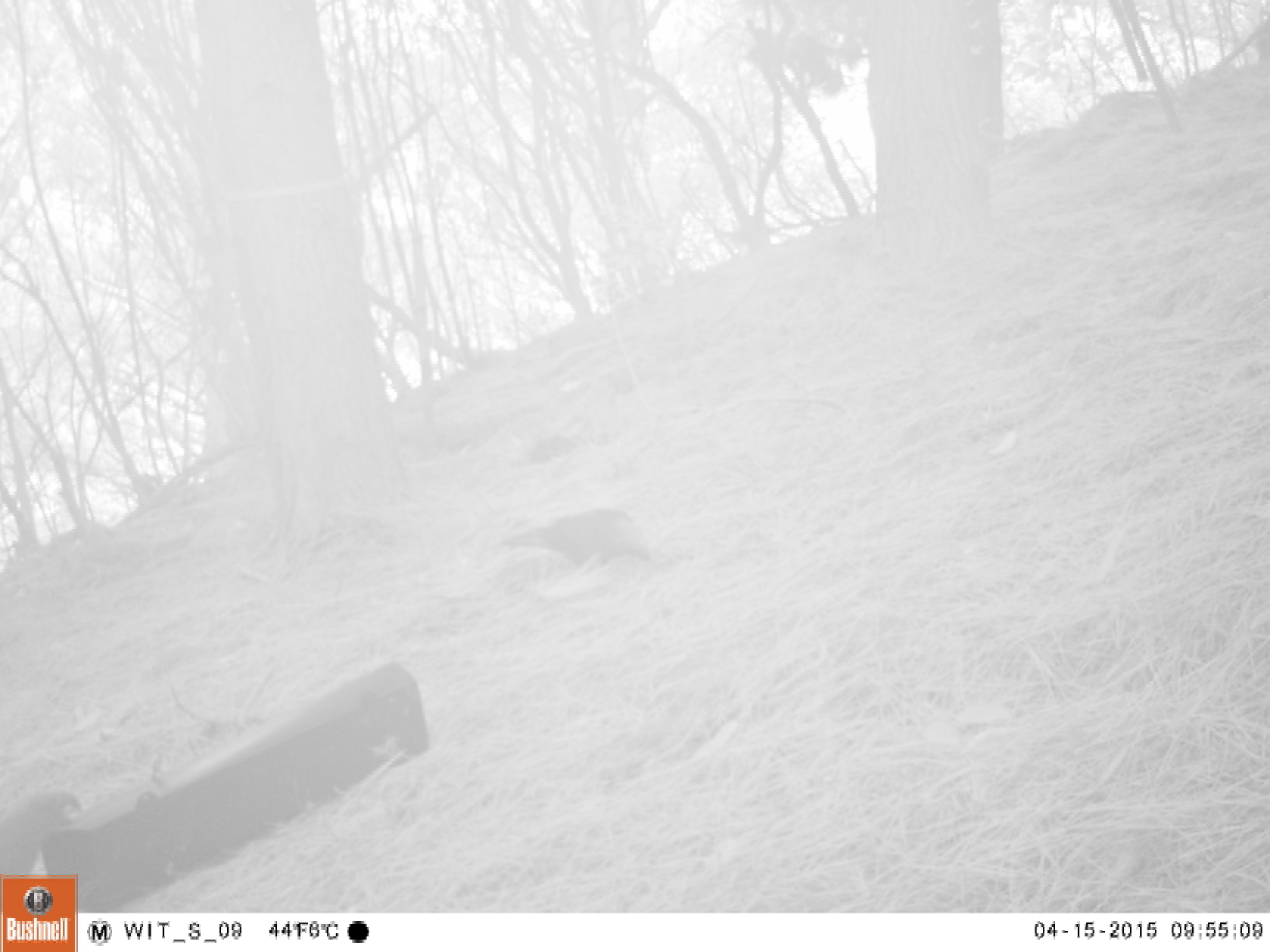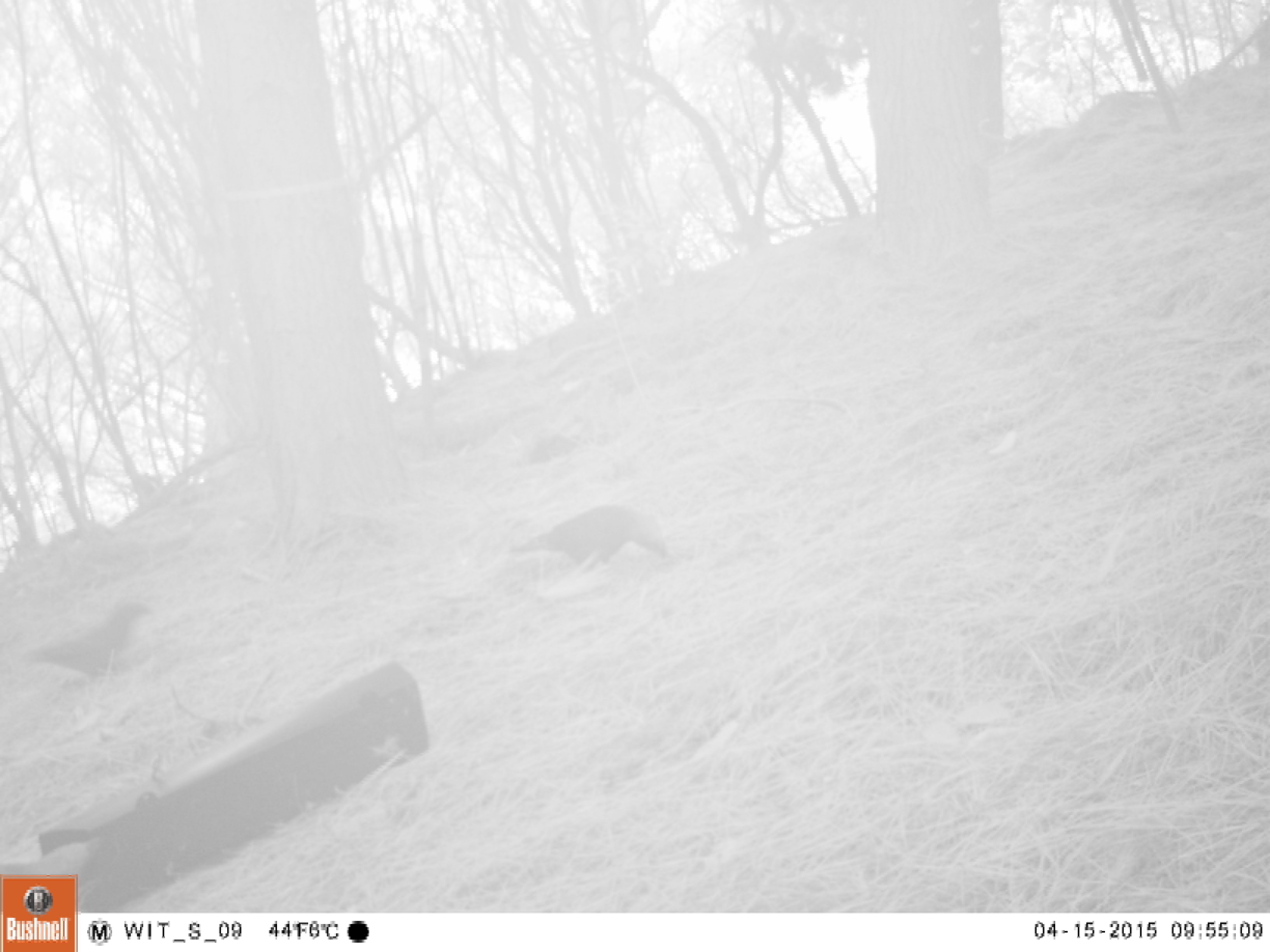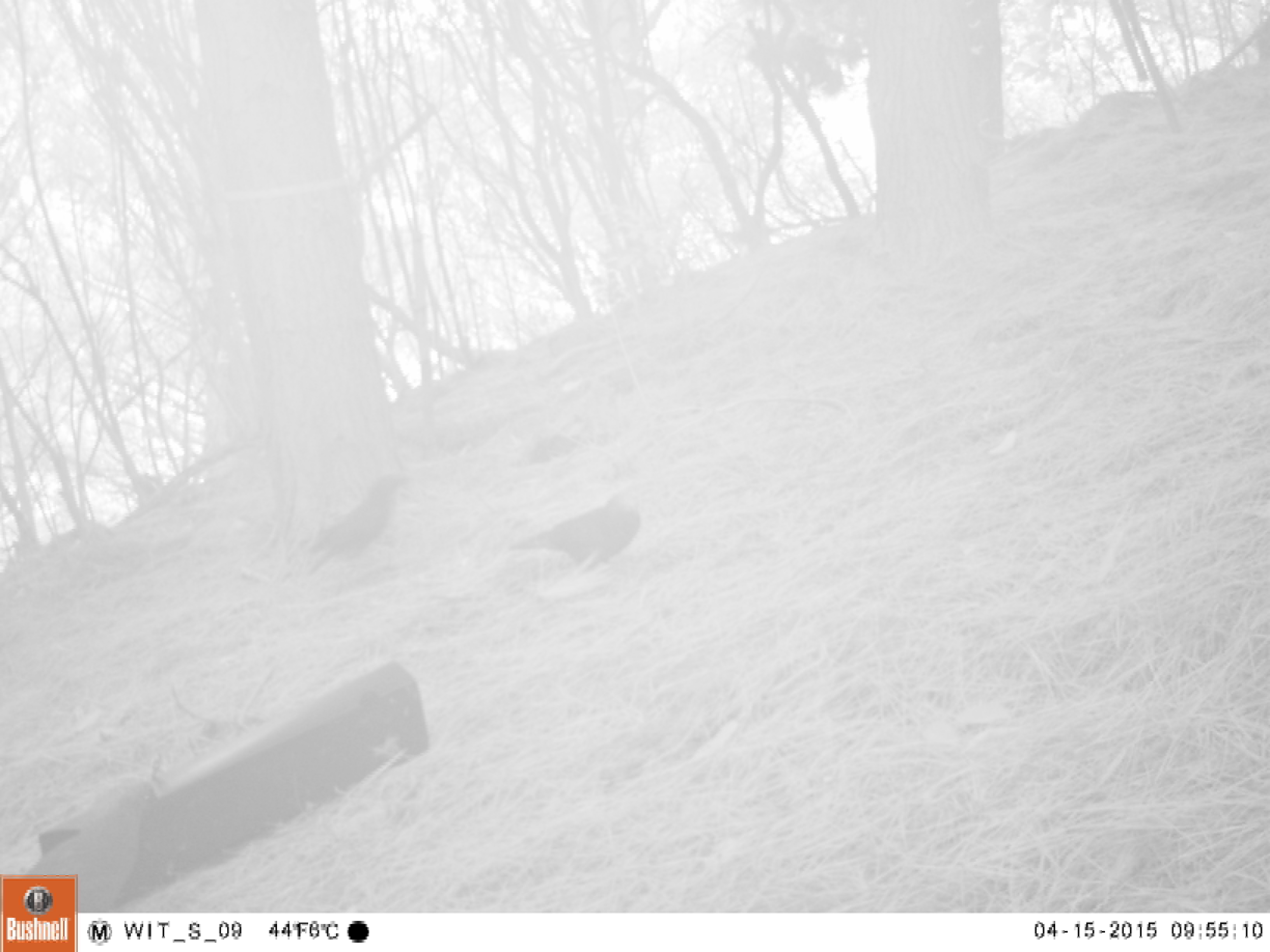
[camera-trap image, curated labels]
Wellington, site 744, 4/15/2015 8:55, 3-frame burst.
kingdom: Animalia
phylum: Chordata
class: Aves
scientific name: Aves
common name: bird